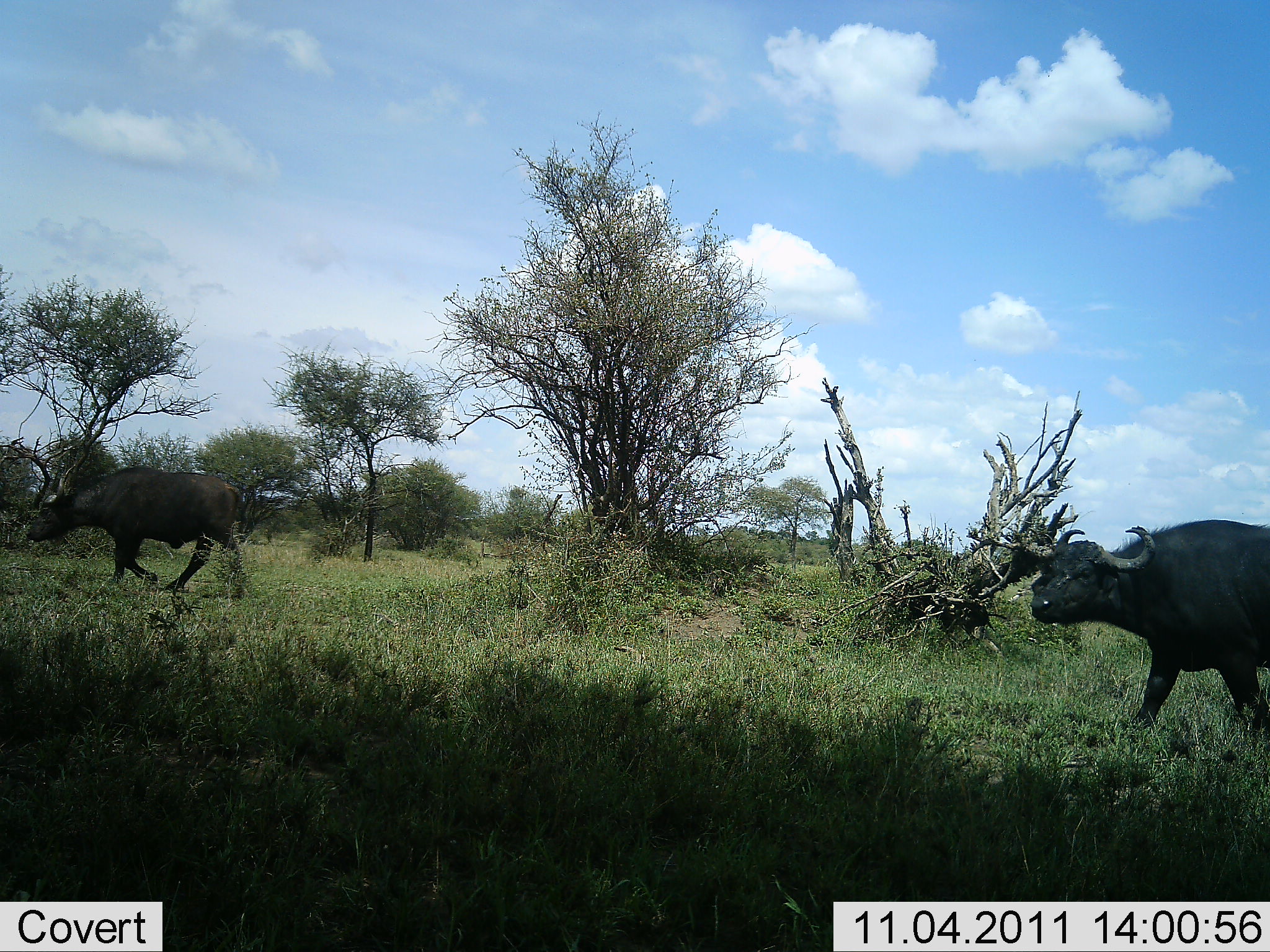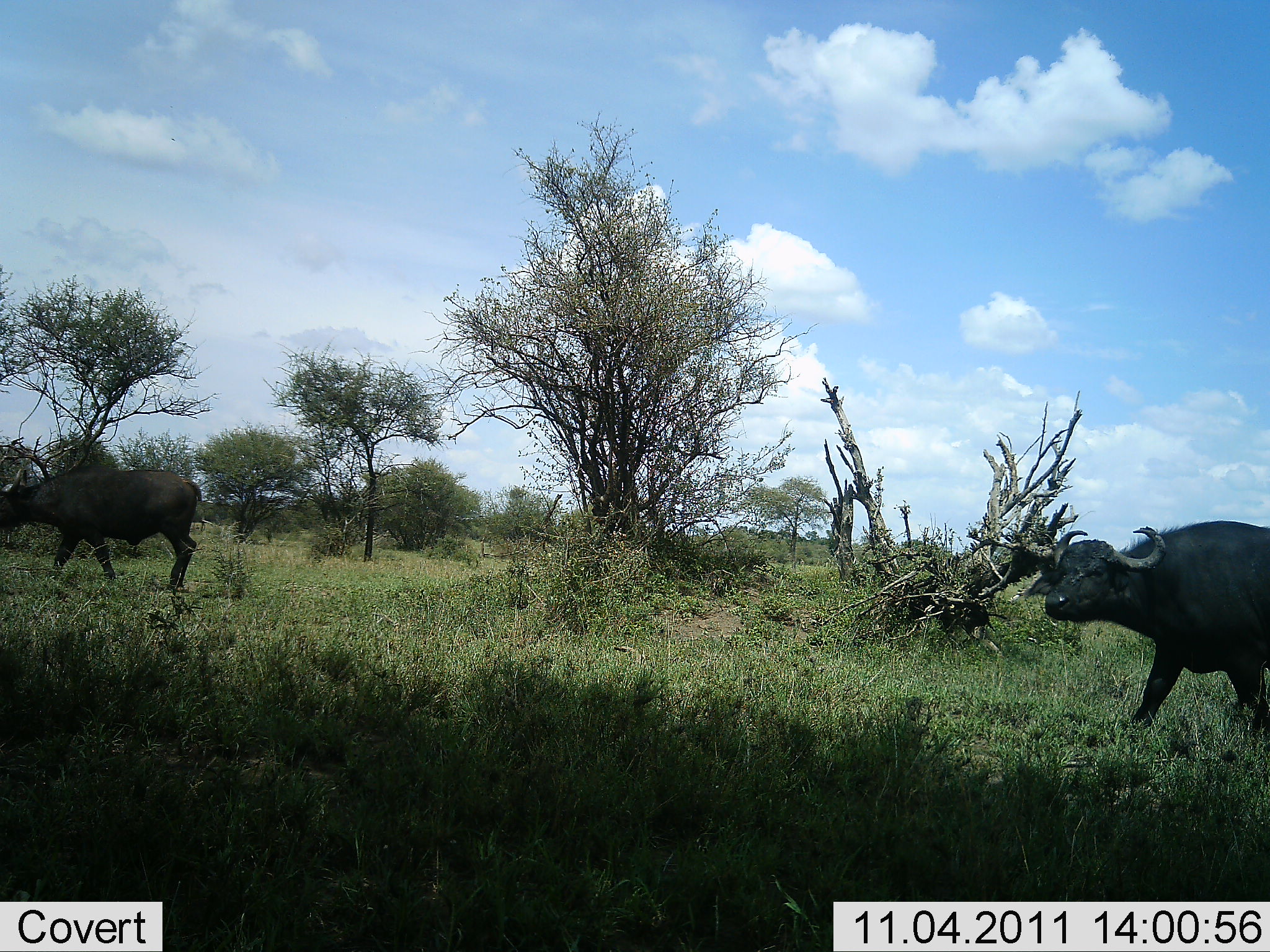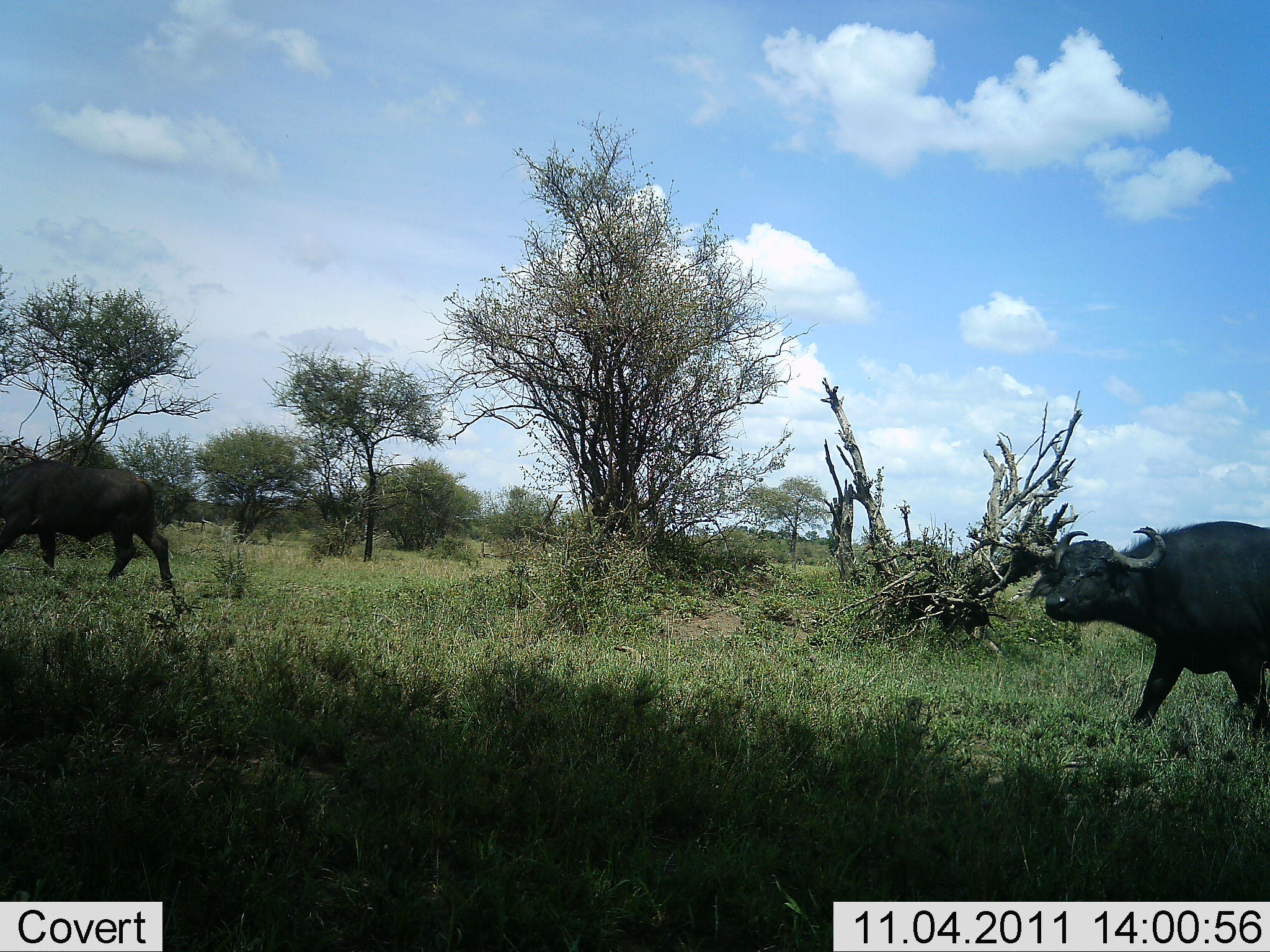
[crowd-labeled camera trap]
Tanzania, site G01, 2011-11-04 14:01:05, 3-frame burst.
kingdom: Animalia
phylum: Chordata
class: Mammalia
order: Artiodactyla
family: Bovidae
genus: Syncerus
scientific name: Syncerus caffer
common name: cape buffalo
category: buffalo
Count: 2.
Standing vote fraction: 50%.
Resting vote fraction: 0%.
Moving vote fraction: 100%.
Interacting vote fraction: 0%.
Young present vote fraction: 0%.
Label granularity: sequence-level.